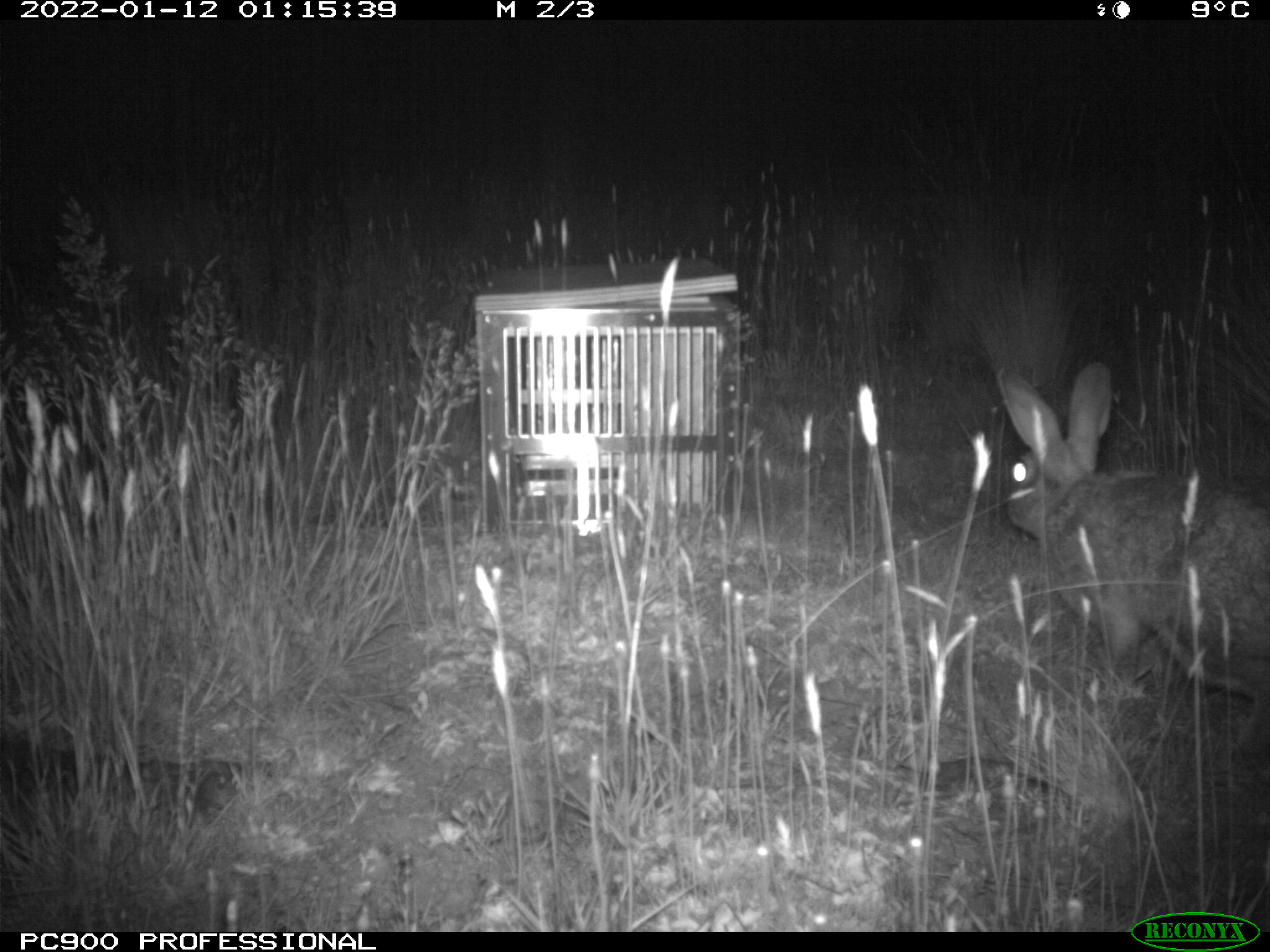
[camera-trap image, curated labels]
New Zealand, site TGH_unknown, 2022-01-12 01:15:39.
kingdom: Animalia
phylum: Chordata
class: Mammalia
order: Lagomorpha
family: Leporidae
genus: Oryctolagus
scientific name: Oryctolagus cuniculus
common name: european rabbit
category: rabbit